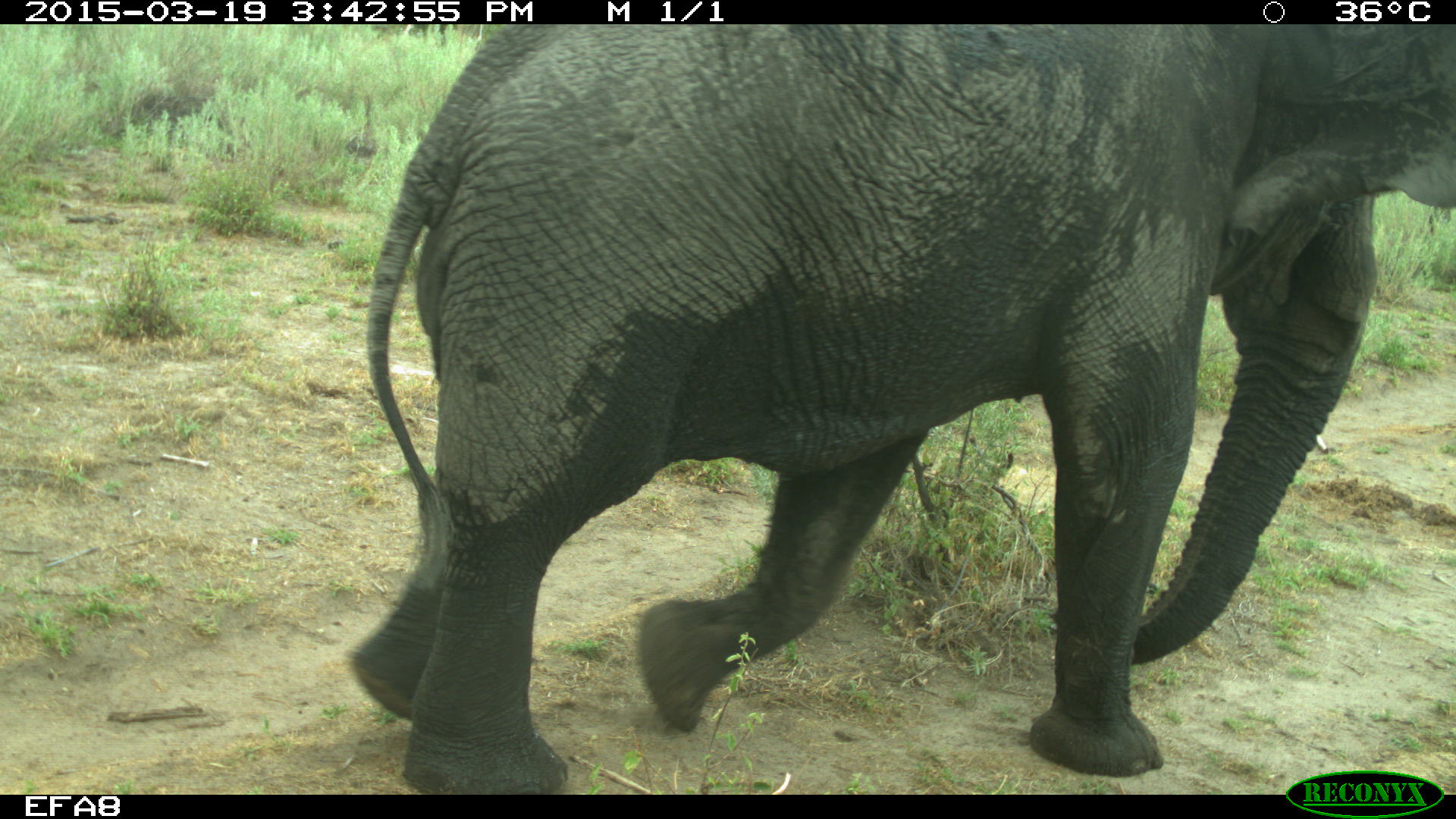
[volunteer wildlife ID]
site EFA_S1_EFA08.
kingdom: Animalia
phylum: Chordata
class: Mammalia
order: Proboscidea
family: Elephantidae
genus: Loxodonta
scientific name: Loxodonta africana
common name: african bush elephant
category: elephant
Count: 1.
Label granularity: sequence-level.